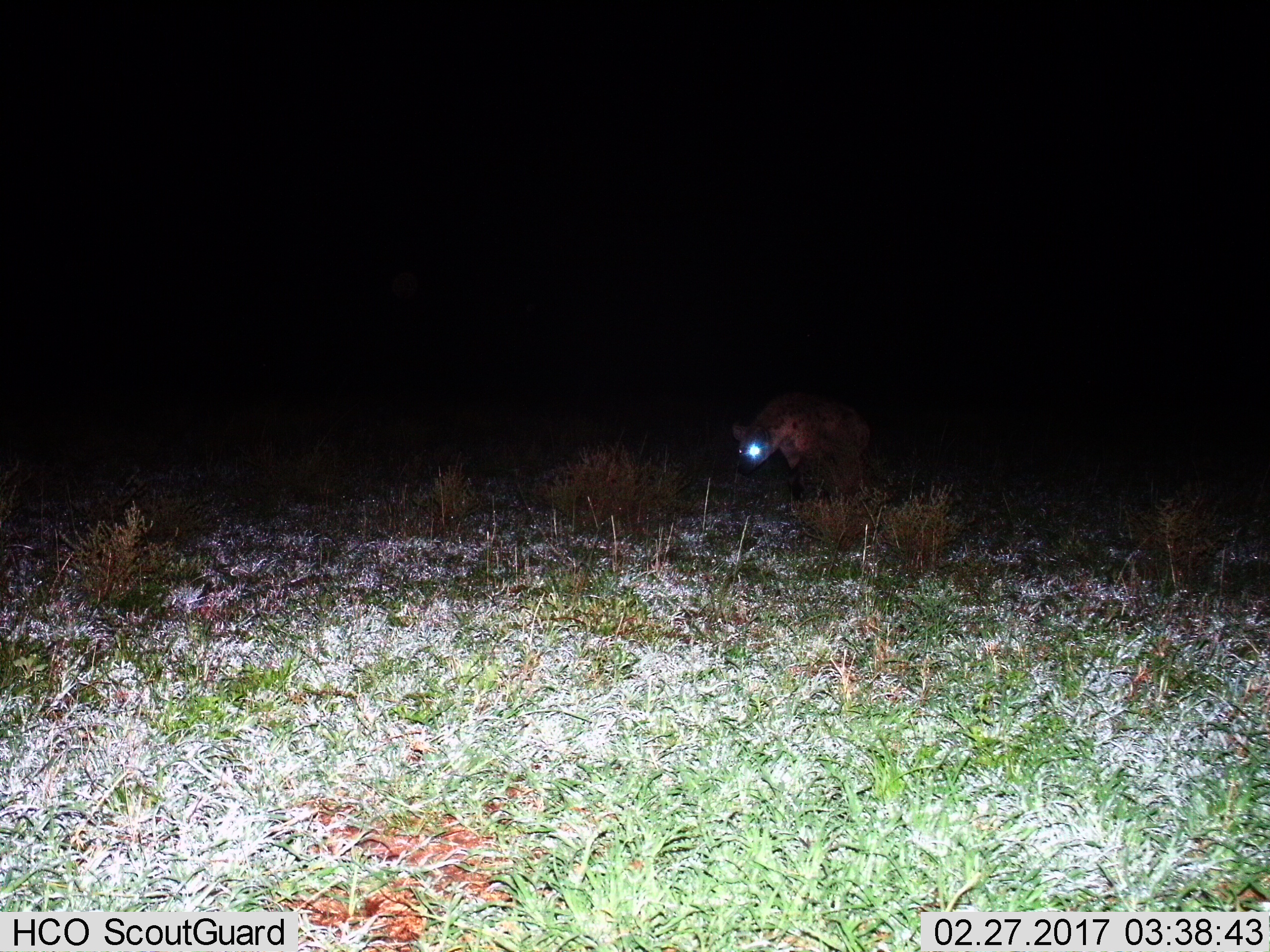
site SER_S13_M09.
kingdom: Animalia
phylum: Chordata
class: Mammalia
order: Carnivora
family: Hyaenidae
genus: Crocuta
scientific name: Crocuta crocuta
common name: spotted hyena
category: hyenaspotted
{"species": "hyenaspotted (spotted hyena) (Crocuta crocuta)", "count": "1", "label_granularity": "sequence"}